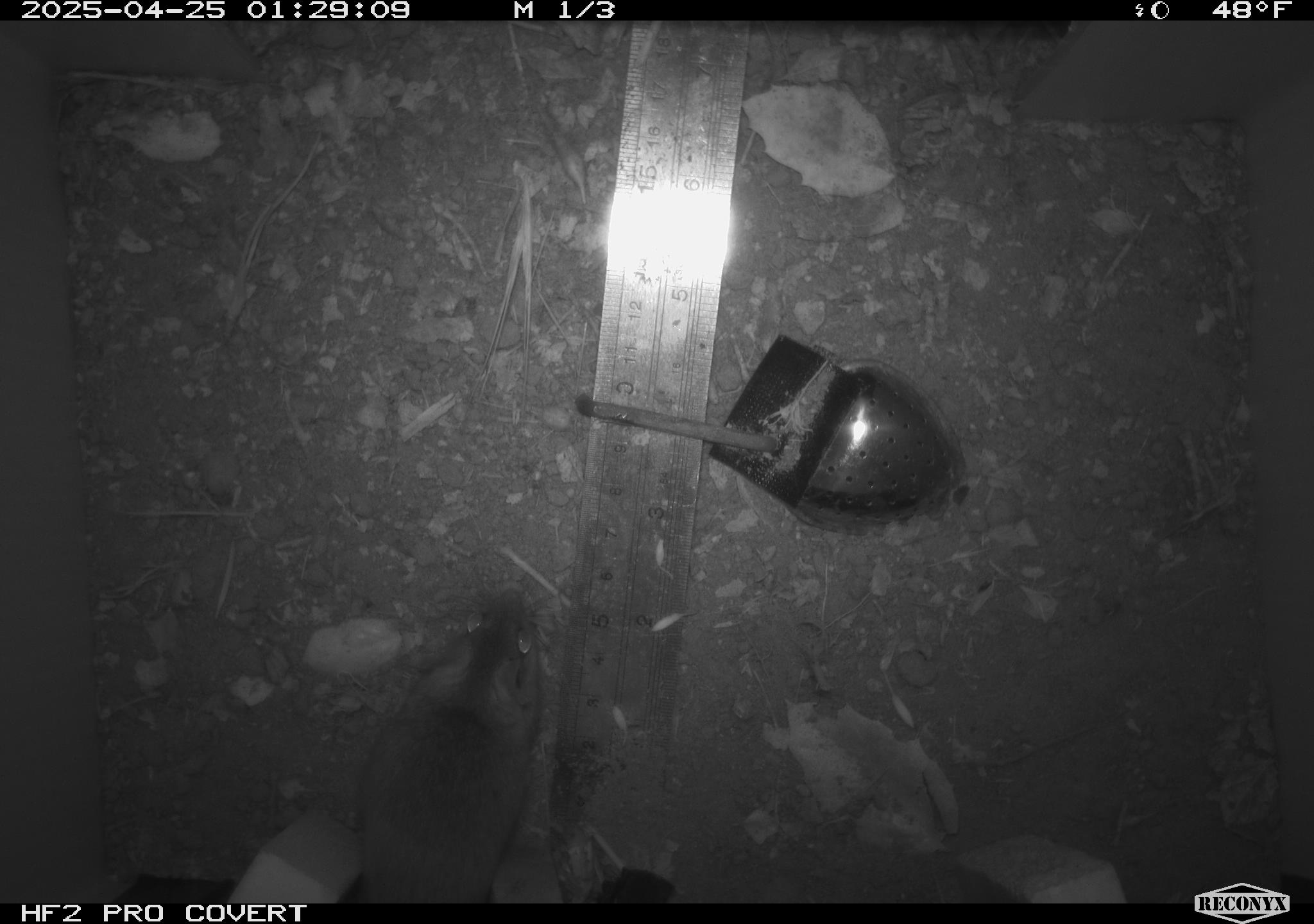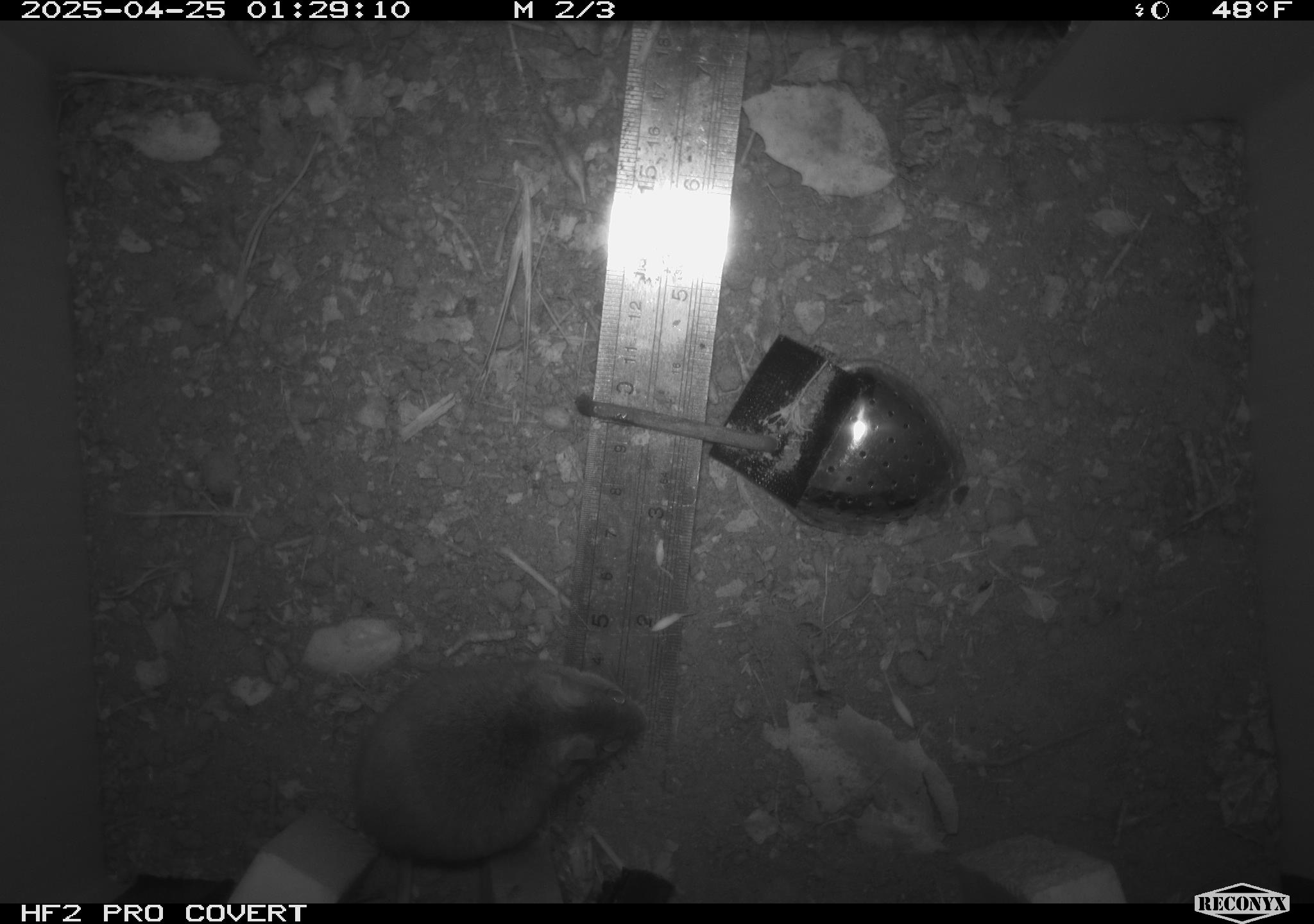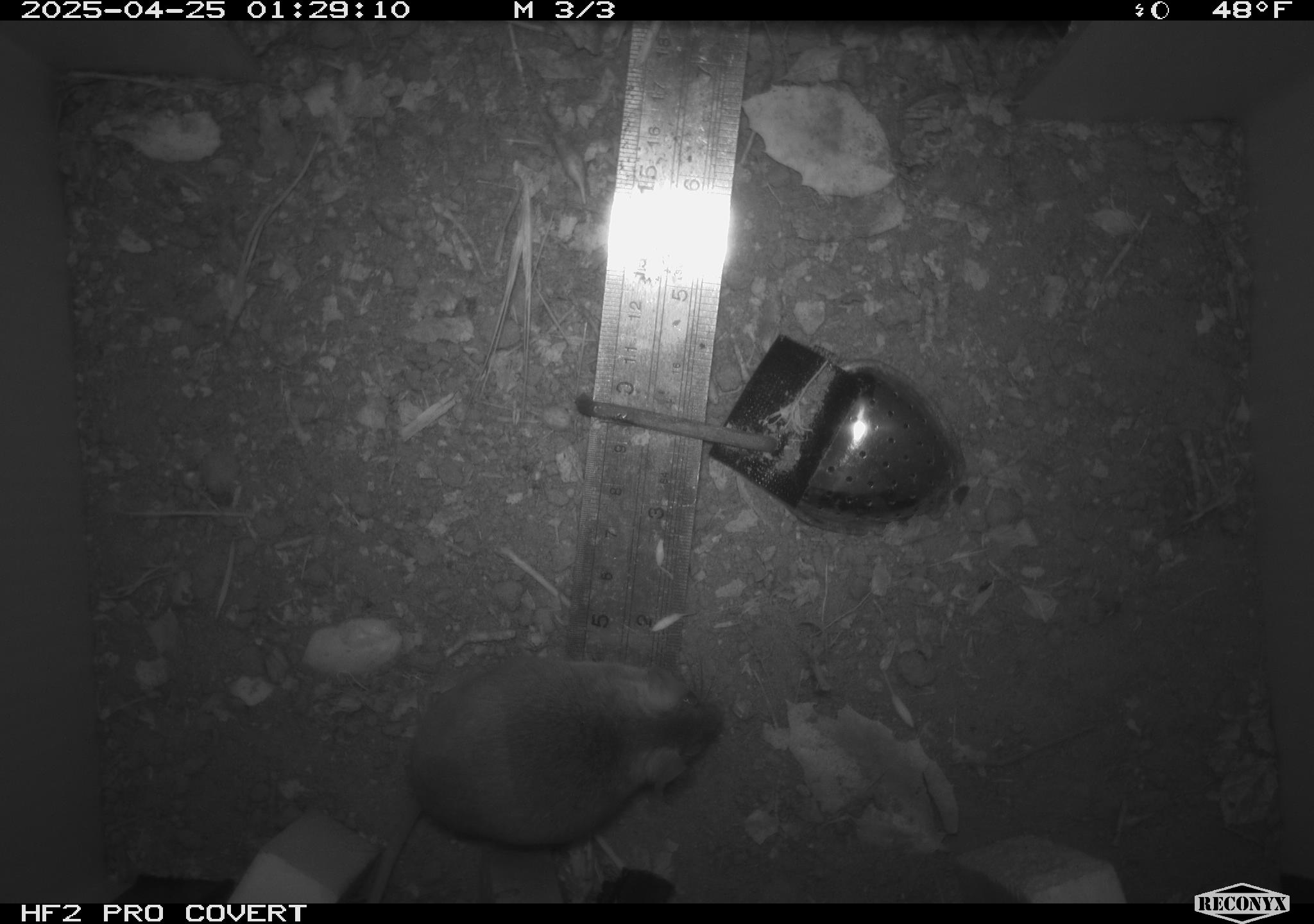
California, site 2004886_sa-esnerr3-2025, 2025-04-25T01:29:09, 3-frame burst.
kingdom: Animalia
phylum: Chordata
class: Mammalia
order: Rodentia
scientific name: Rodentia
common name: rodent